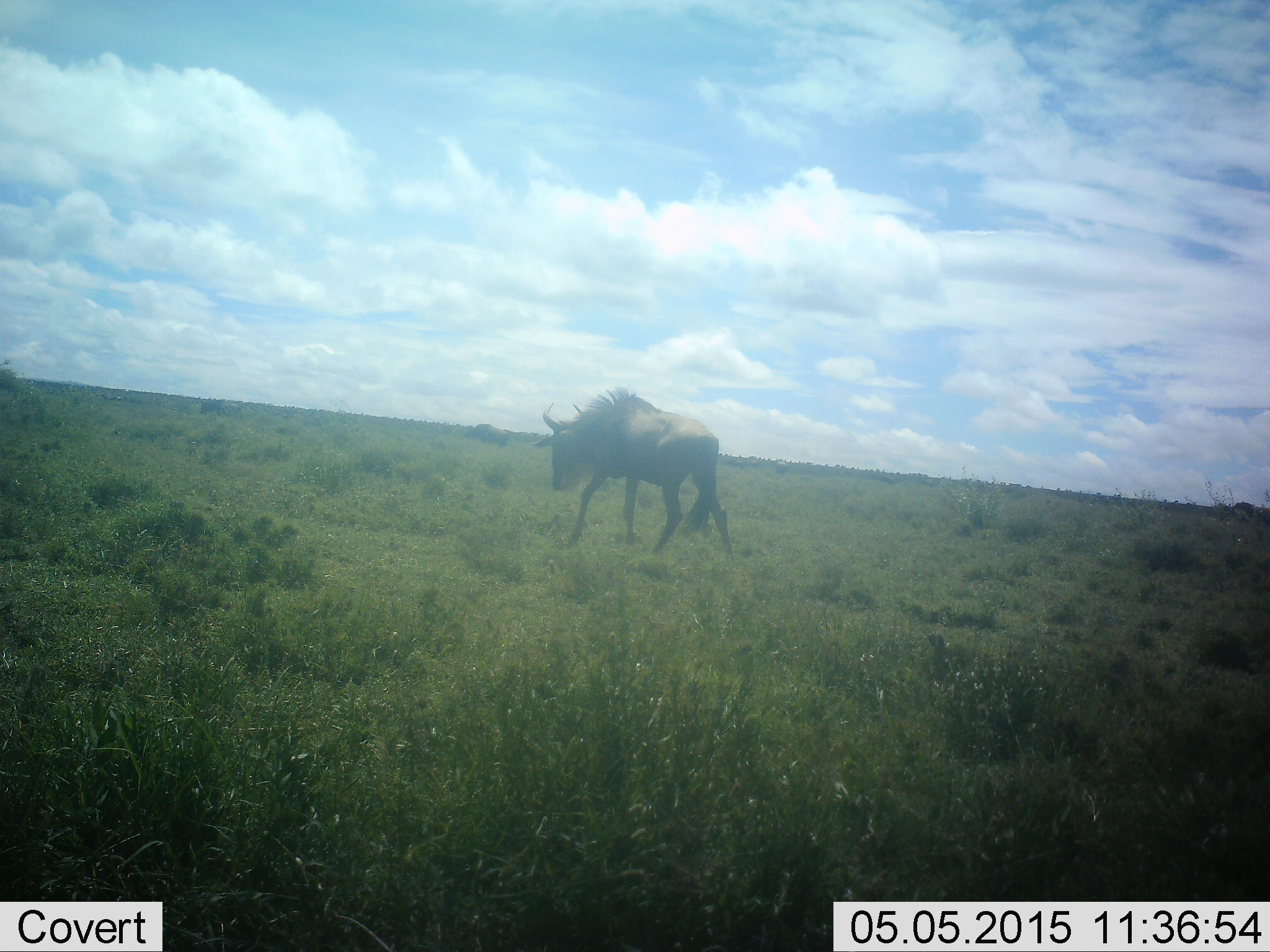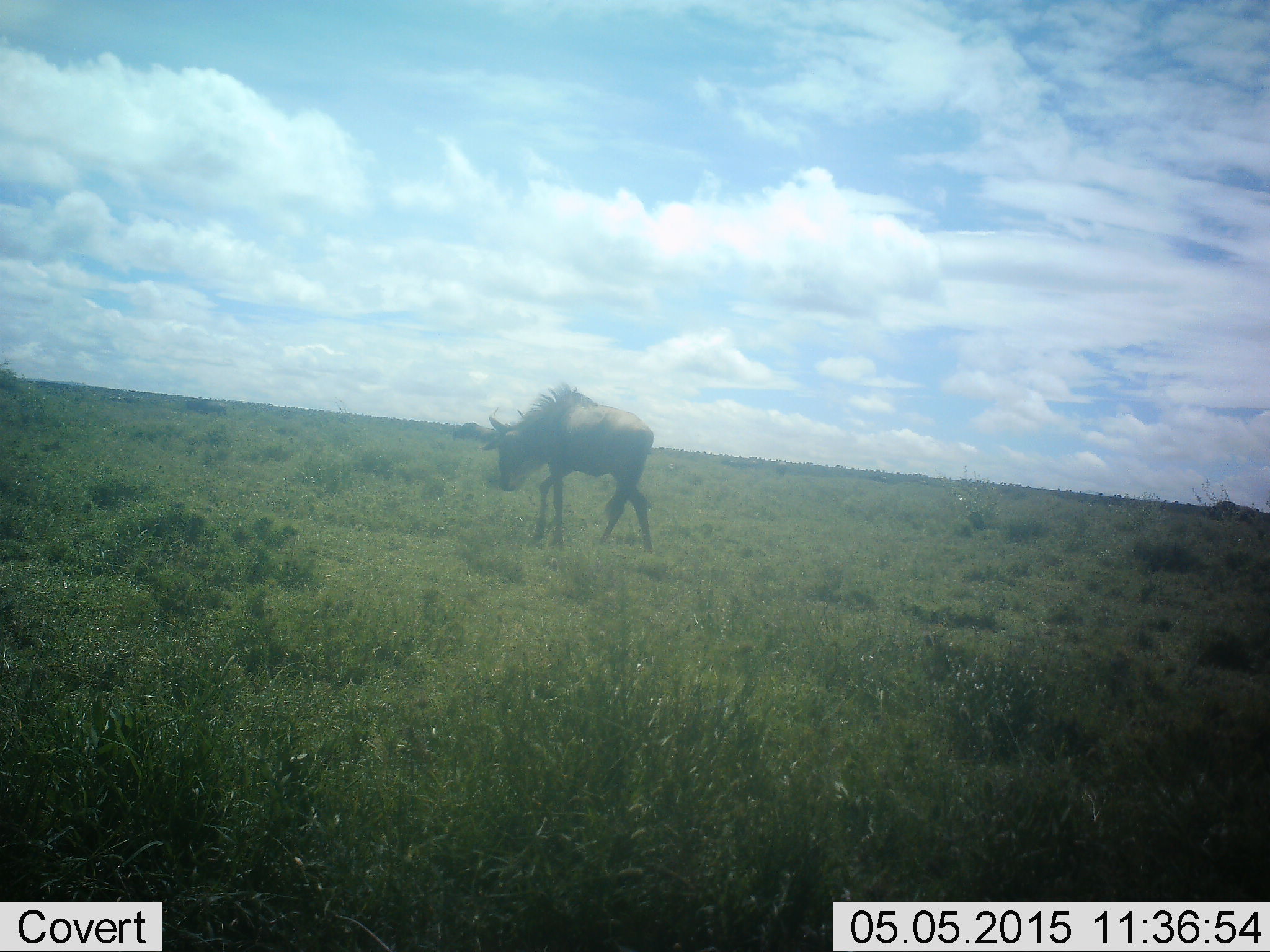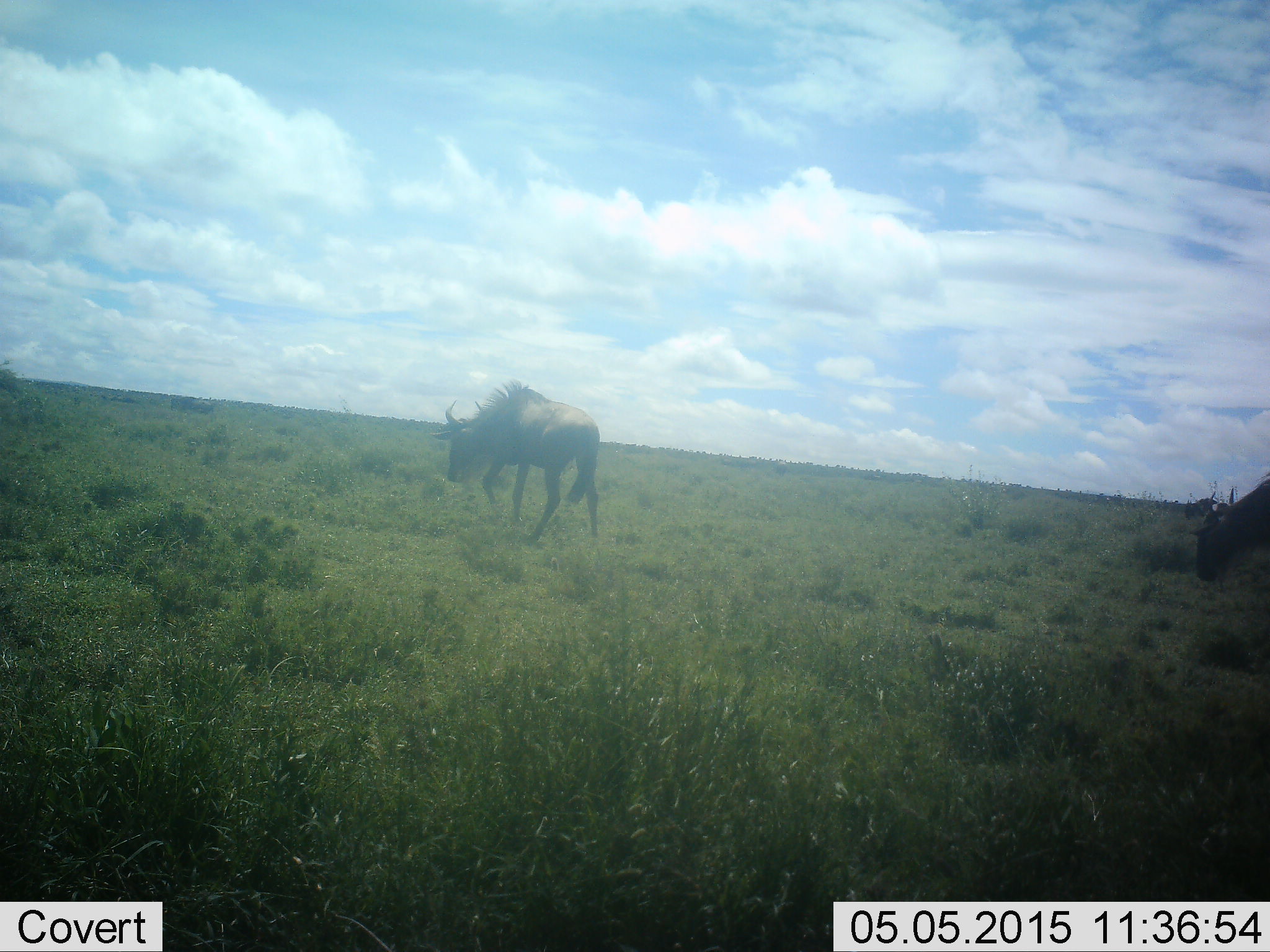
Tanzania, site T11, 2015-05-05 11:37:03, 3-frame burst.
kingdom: Animalia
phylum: Chordata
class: Mammalia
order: Artiodactyla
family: Bovidae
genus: Connochaetes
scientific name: Connochaetes taurinus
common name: blue wildebeest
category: wildebeest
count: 3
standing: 0%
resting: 0%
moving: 100%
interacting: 0%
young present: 10%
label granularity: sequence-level